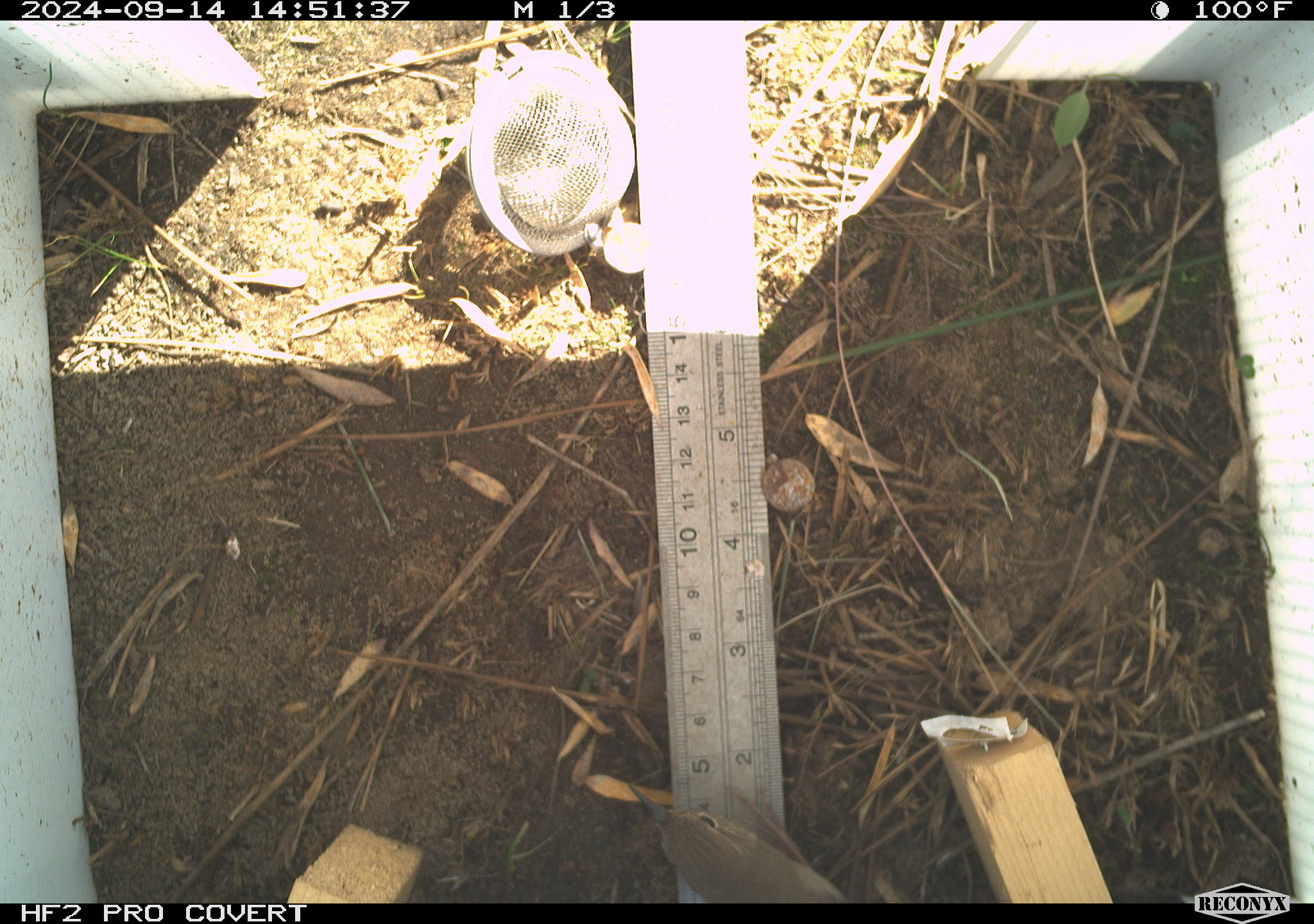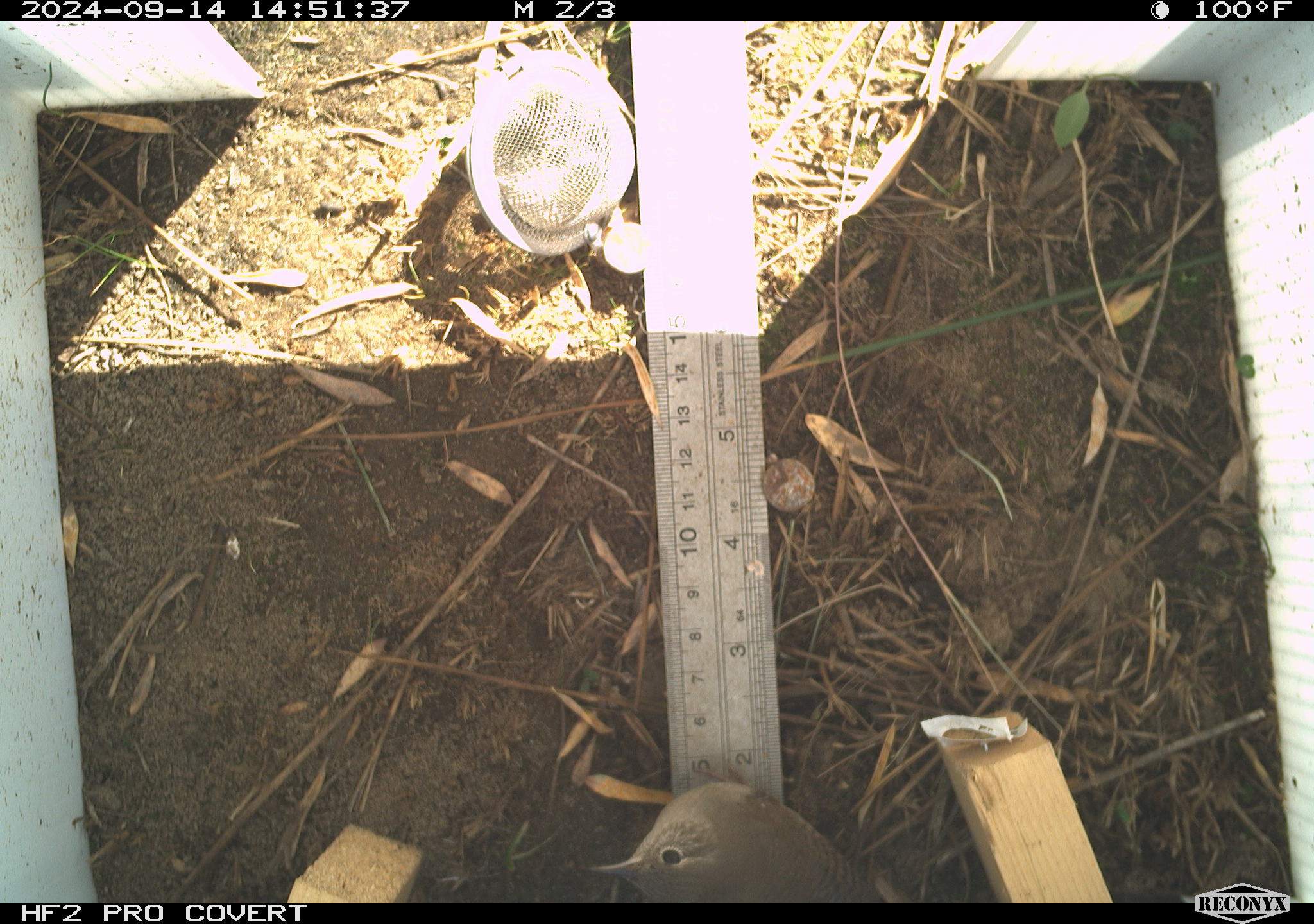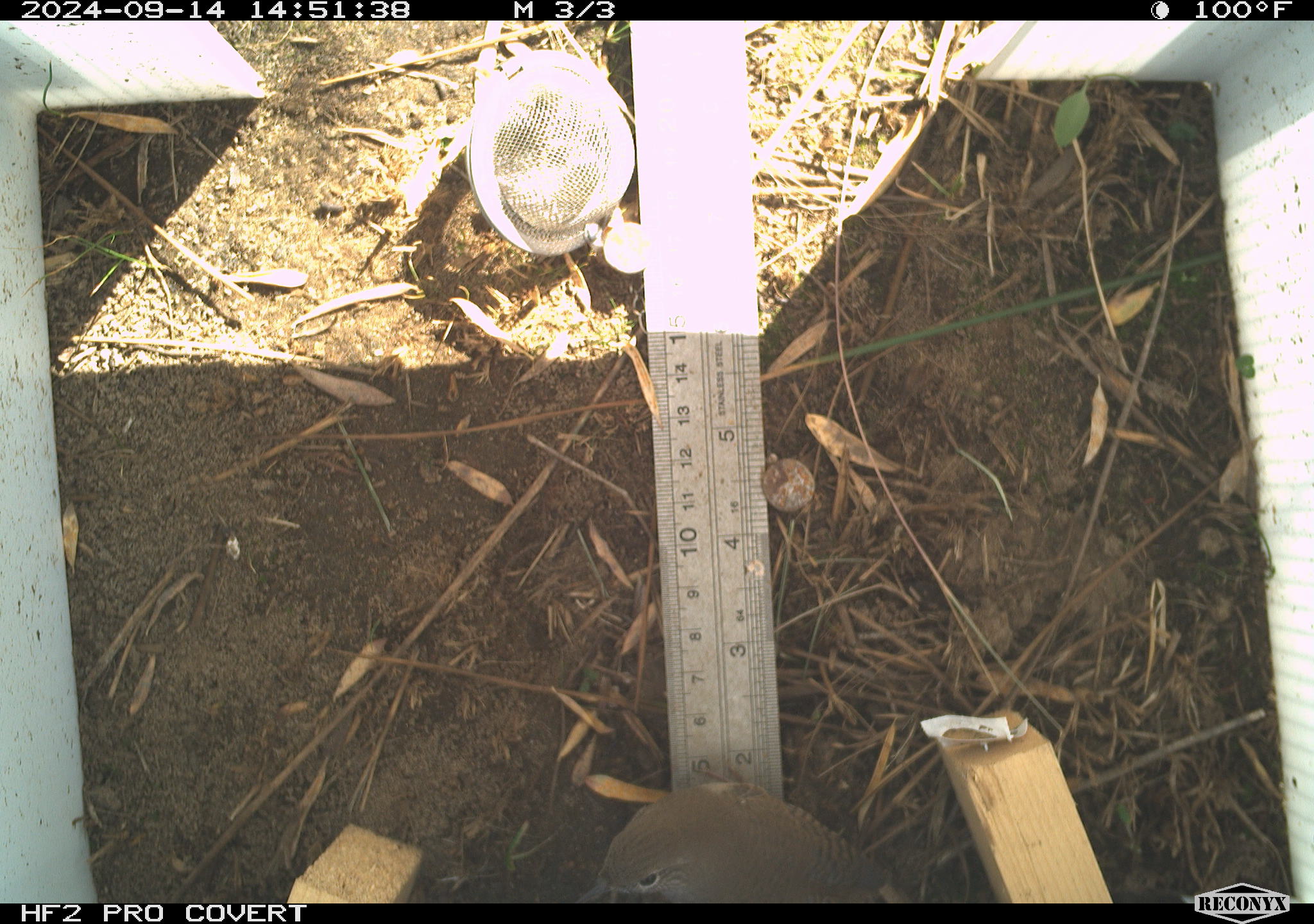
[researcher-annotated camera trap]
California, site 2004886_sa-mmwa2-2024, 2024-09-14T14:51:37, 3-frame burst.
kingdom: Animalia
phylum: Chordata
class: Aves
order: Passeriformes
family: Troglodytidae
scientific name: Troglodytidae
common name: wren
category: troglodytidae family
Troglodytidae family (wren) (Troglodytidae).